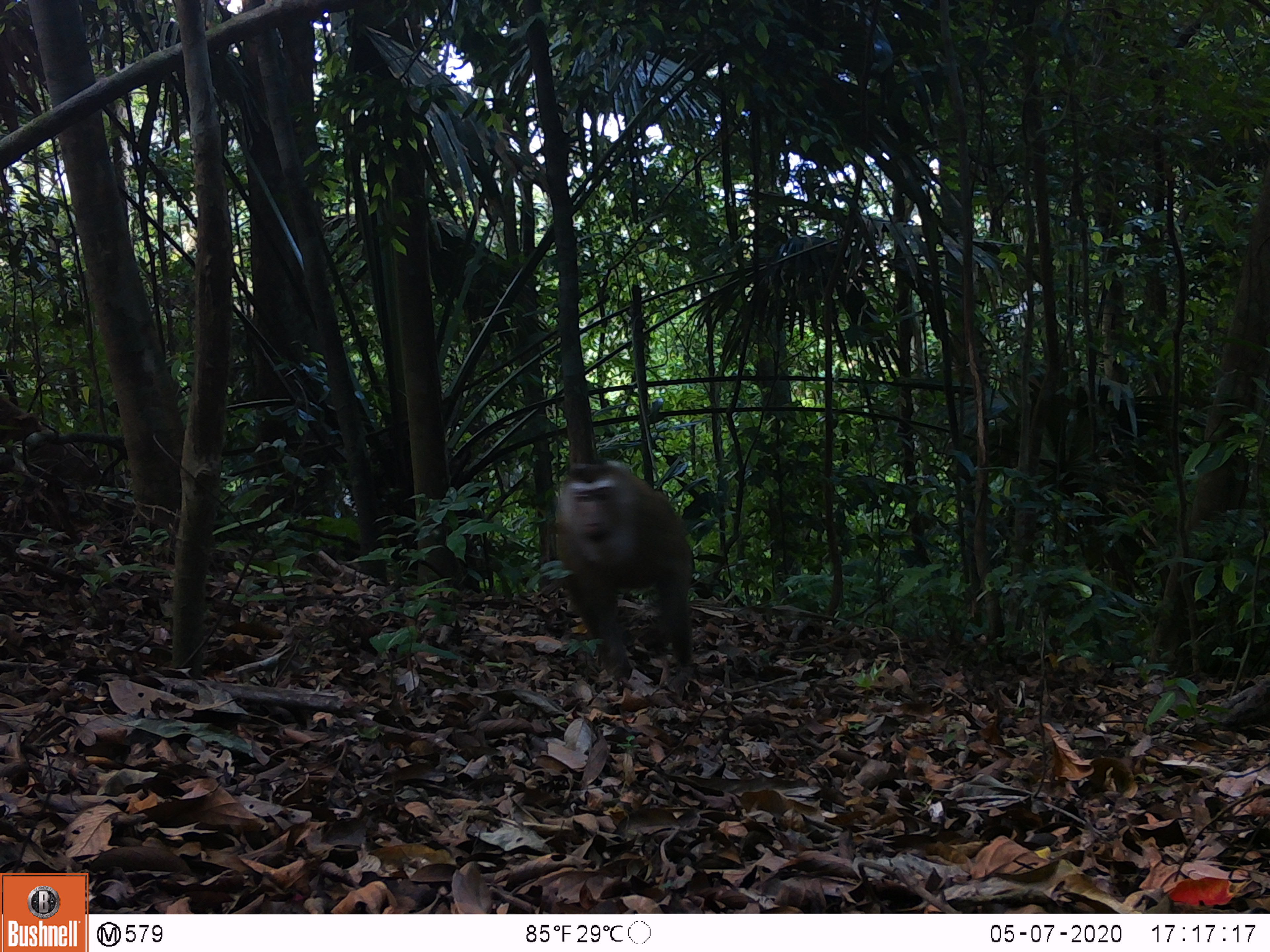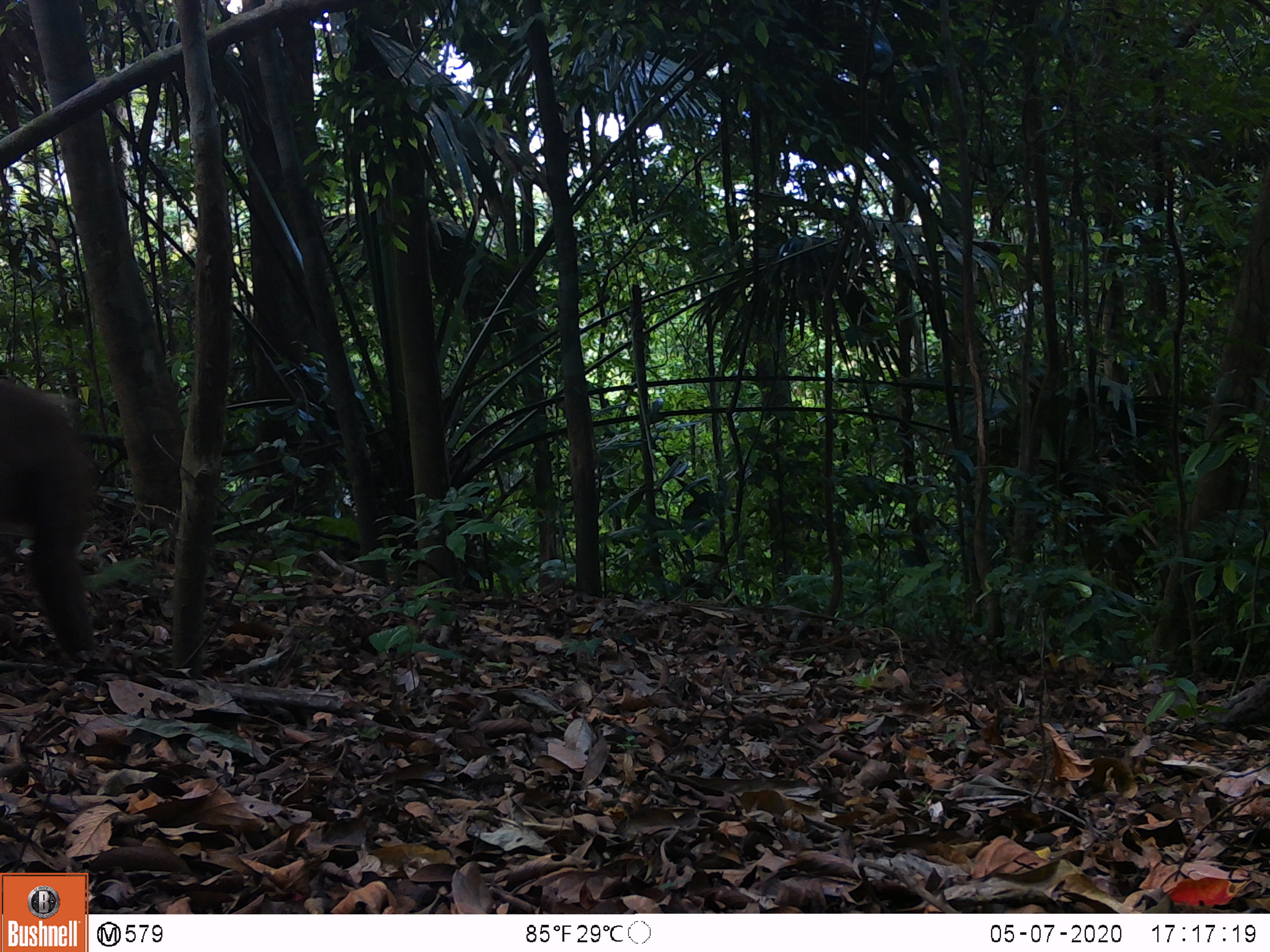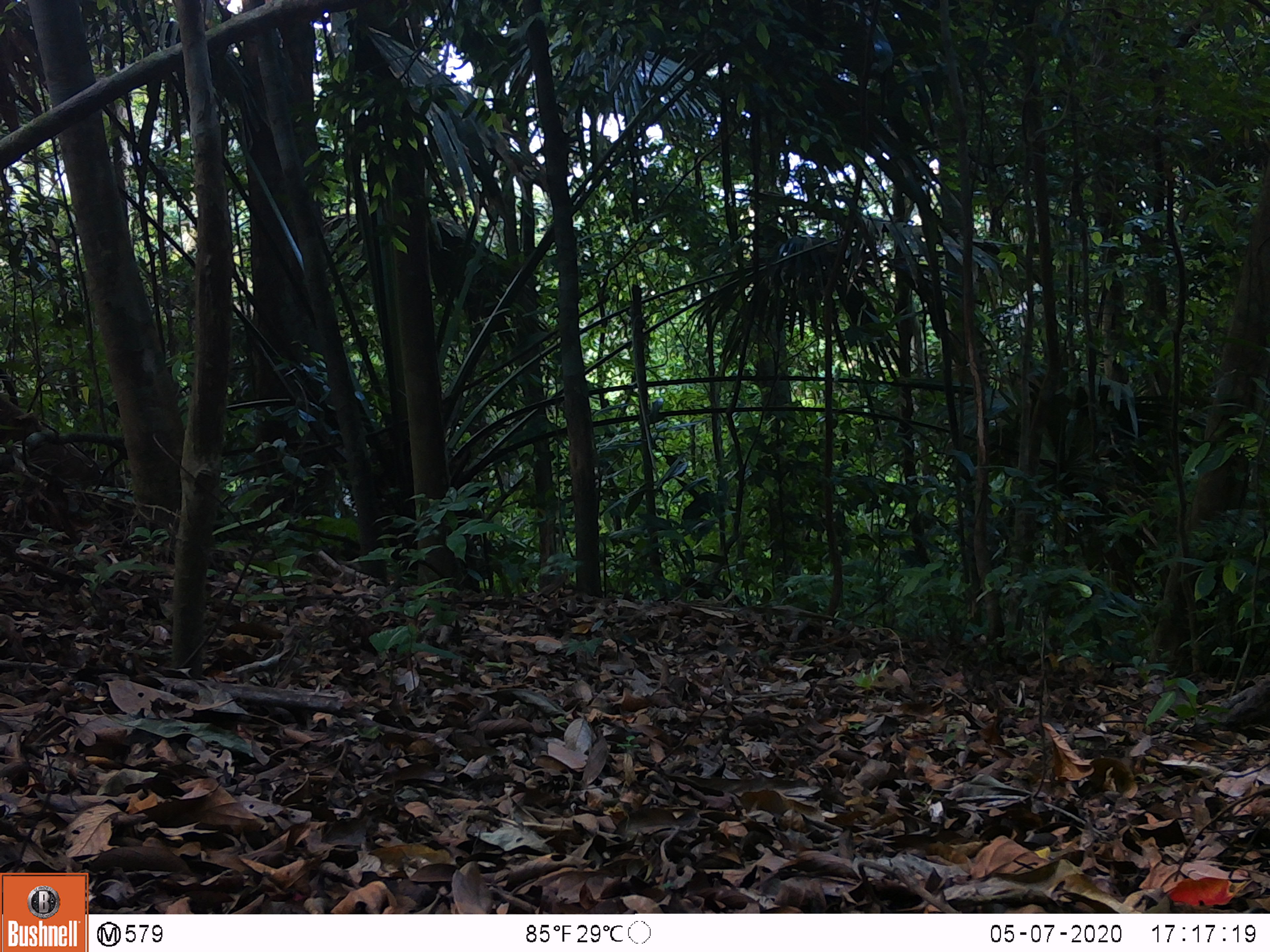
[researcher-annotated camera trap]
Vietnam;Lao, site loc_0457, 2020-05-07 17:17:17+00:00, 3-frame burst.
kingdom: Animalia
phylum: Chordata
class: Mammalia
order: Primates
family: Cercopithecidae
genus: Macaca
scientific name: Macaca nemestrina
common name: pig-tailed macaque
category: pig tailed macaque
Pig tailed macaque (pig-tailed macaque) (Macaca nemestrina). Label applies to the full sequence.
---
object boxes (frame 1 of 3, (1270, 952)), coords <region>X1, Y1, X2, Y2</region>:
pig tailed macaque: <region>552, 458, 695, 681</region>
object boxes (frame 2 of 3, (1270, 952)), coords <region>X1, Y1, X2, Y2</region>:
pig tailed macaque: <region>0, 378, 103, 660</region>